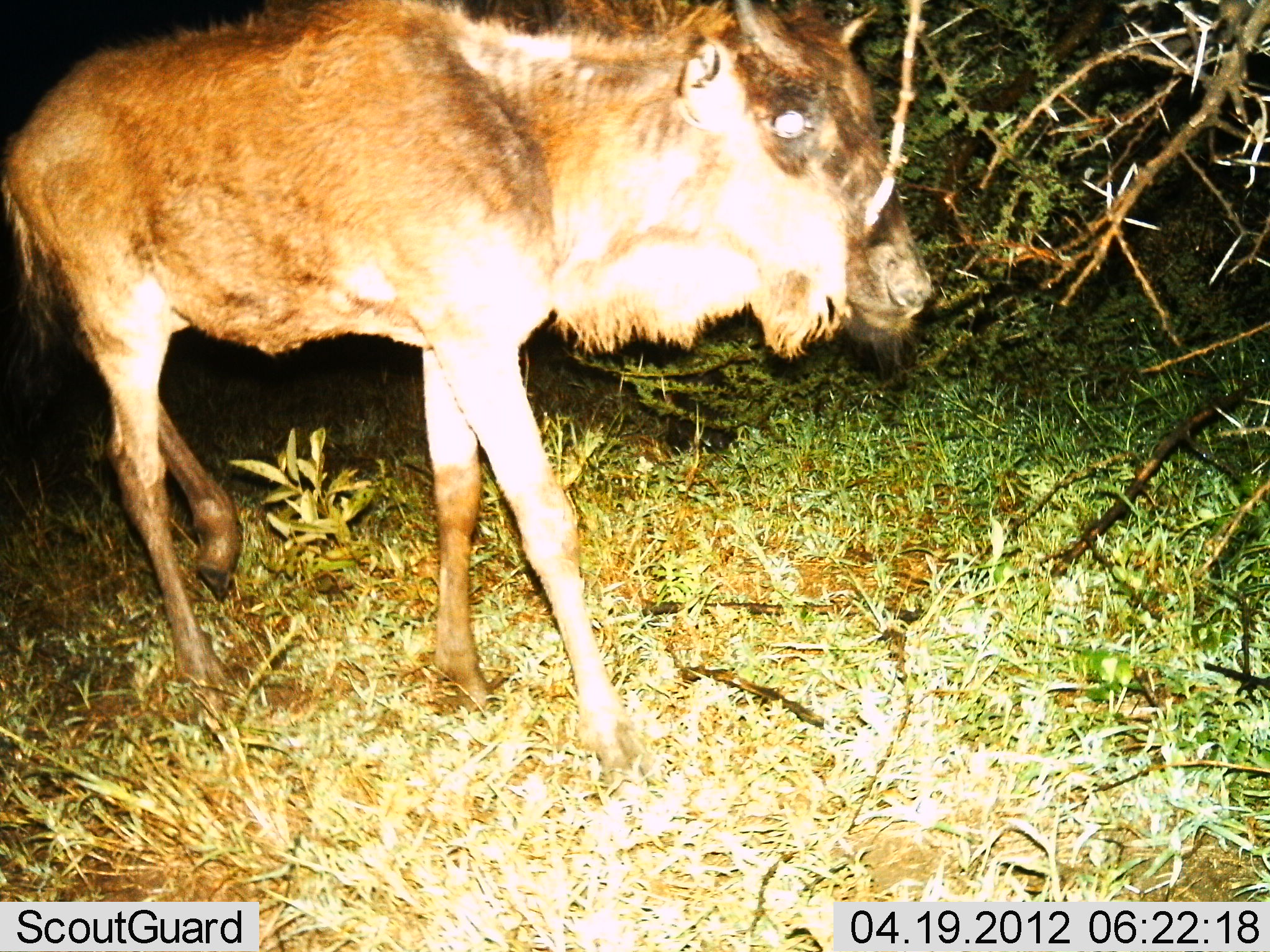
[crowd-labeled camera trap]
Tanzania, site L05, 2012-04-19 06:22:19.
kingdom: Animalia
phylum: Chordata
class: Mammalia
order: Artiodactyla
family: Bovidae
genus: Connochaetes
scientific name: Connochaetes taurinus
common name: blue wildebeest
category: wildebeest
Wildebeest (blue wildebeest) (Connochaetes taurinus), count 1. Behavior (volunteer vote fractions): standing 45%, resting 0%, moving 55%, interacting 0%. Young present (vote fraction): 70%. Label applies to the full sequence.